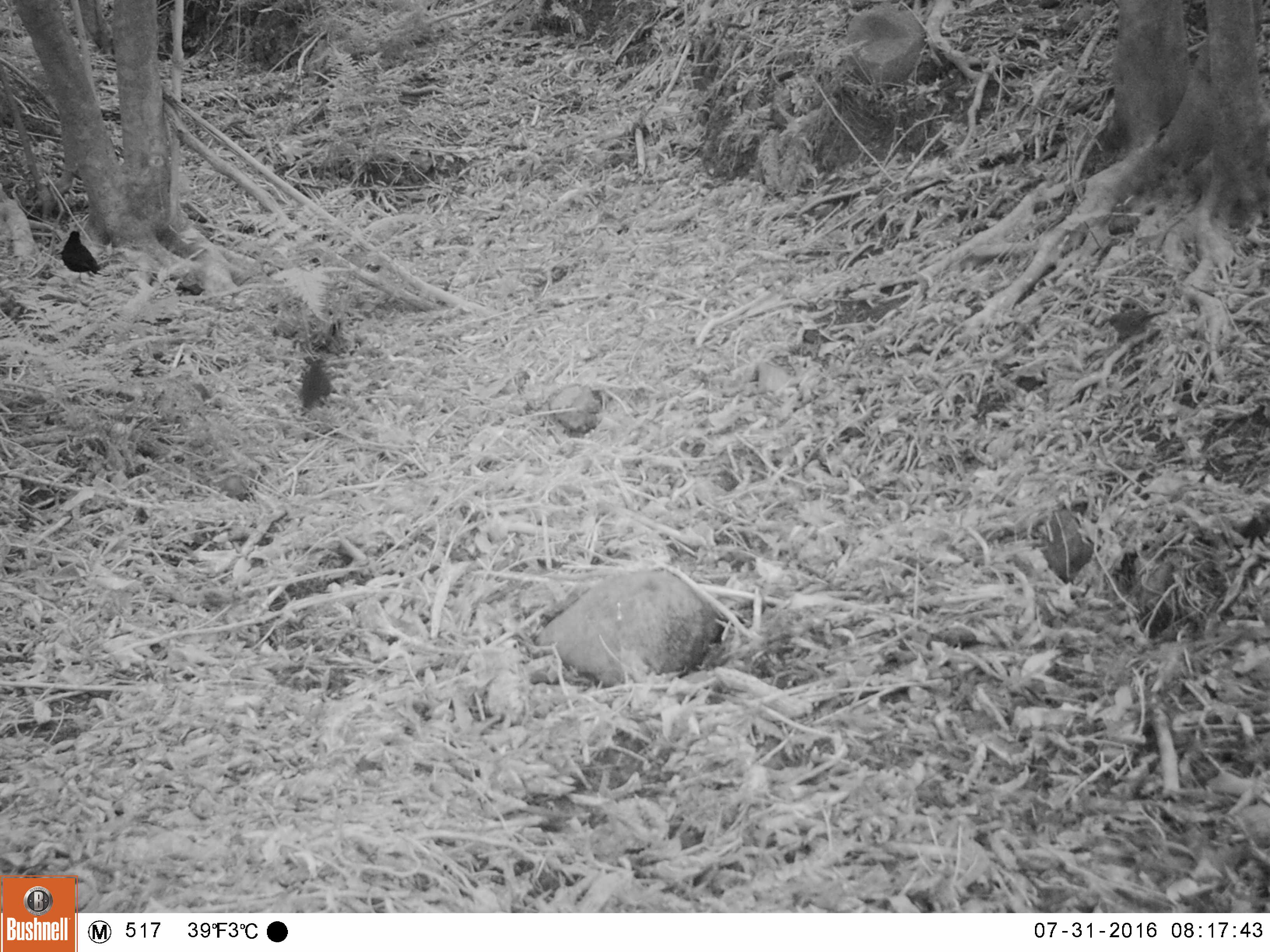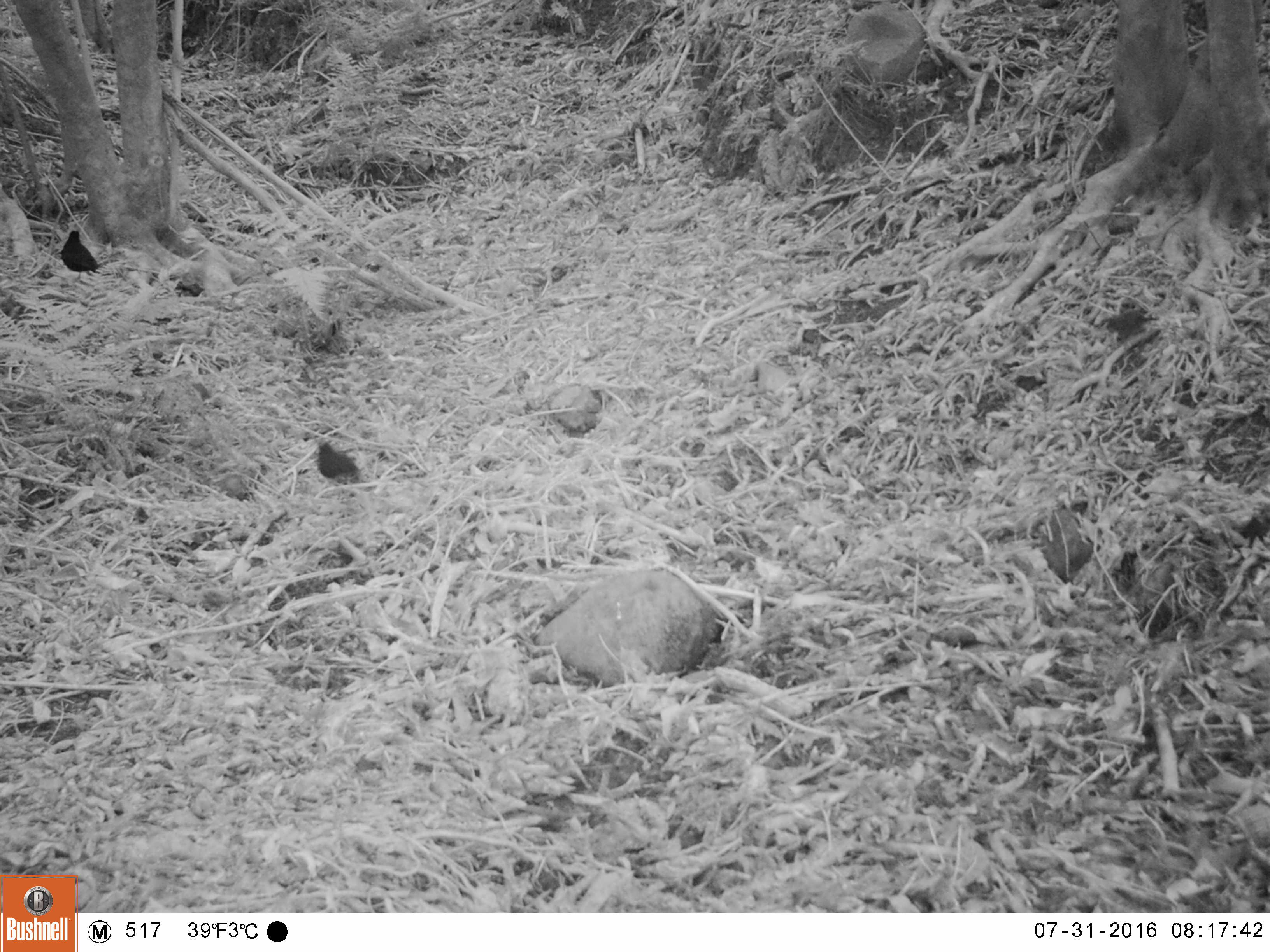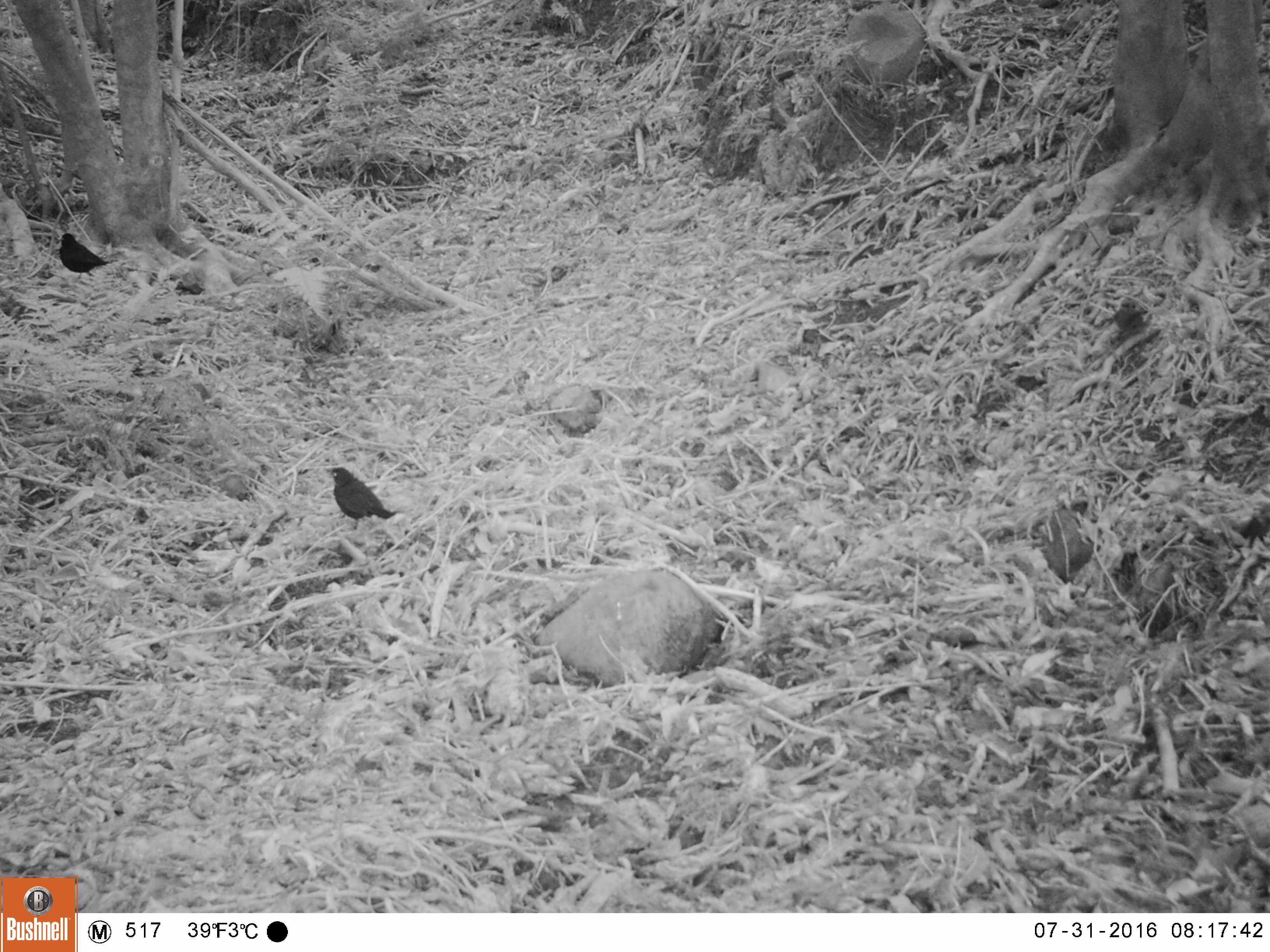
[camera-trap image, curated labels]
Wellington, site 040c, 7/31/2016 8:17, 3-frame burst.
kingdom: Animalia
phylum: Chordata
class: Aves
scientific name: Aves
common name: bird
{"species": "bird (Aves)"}